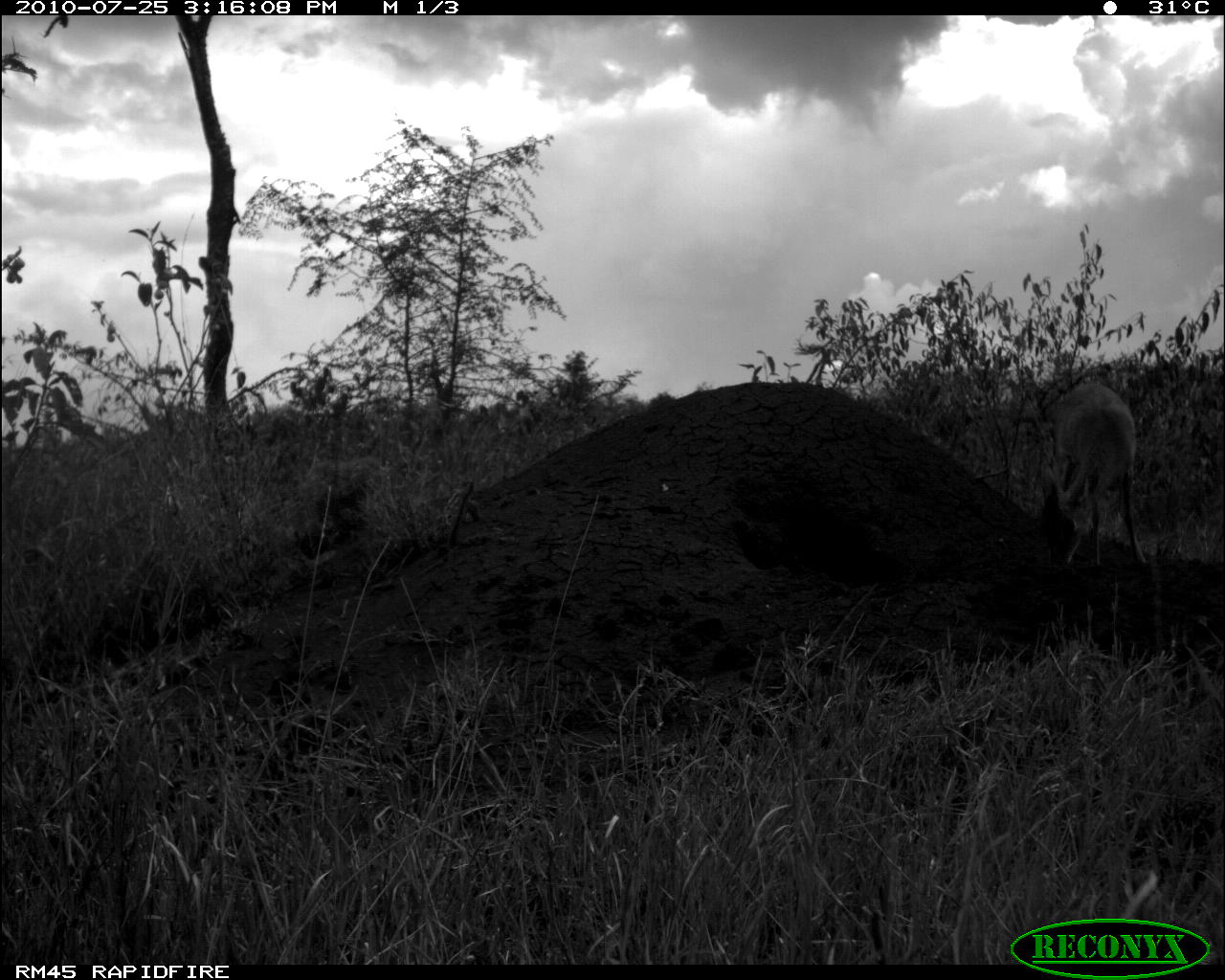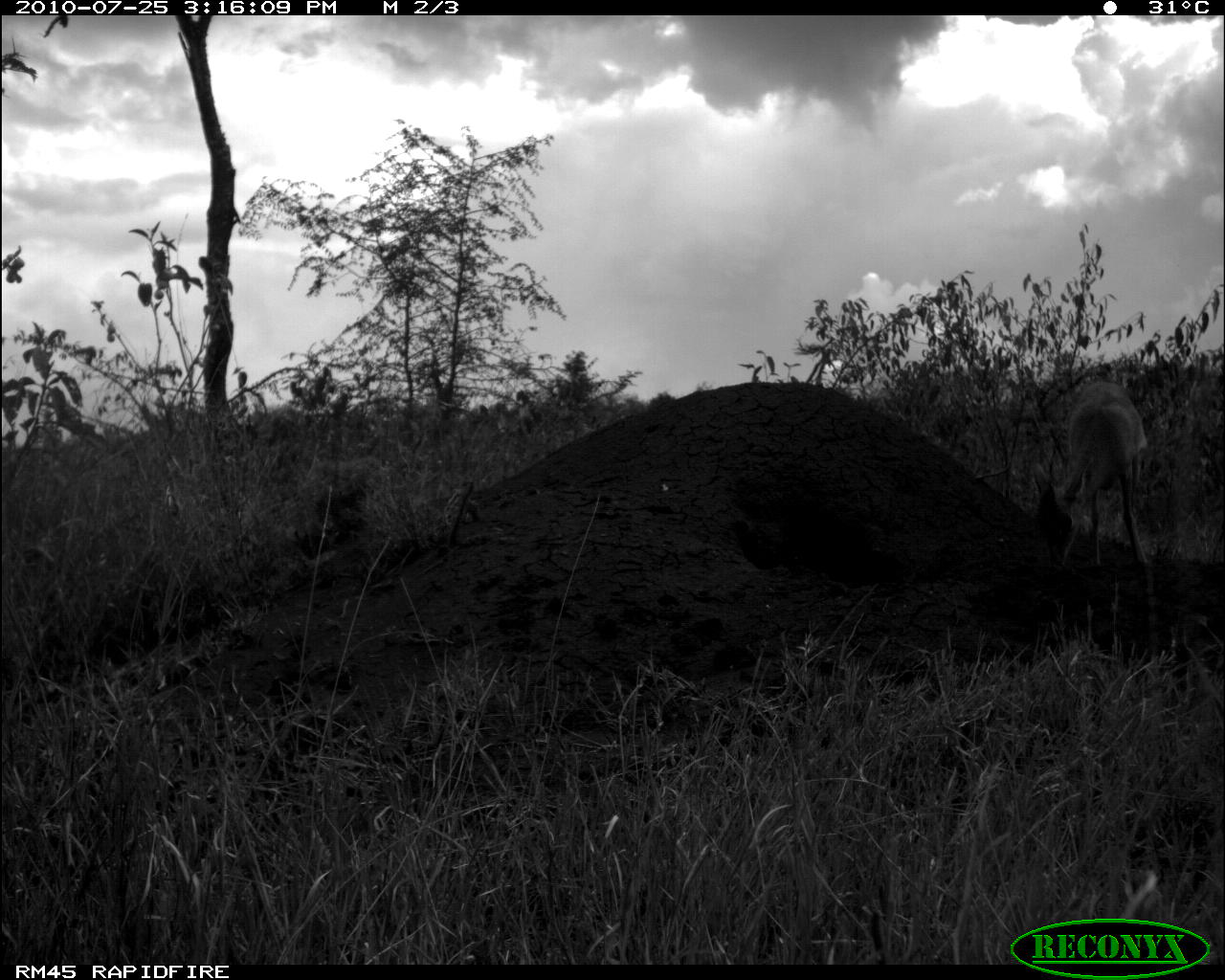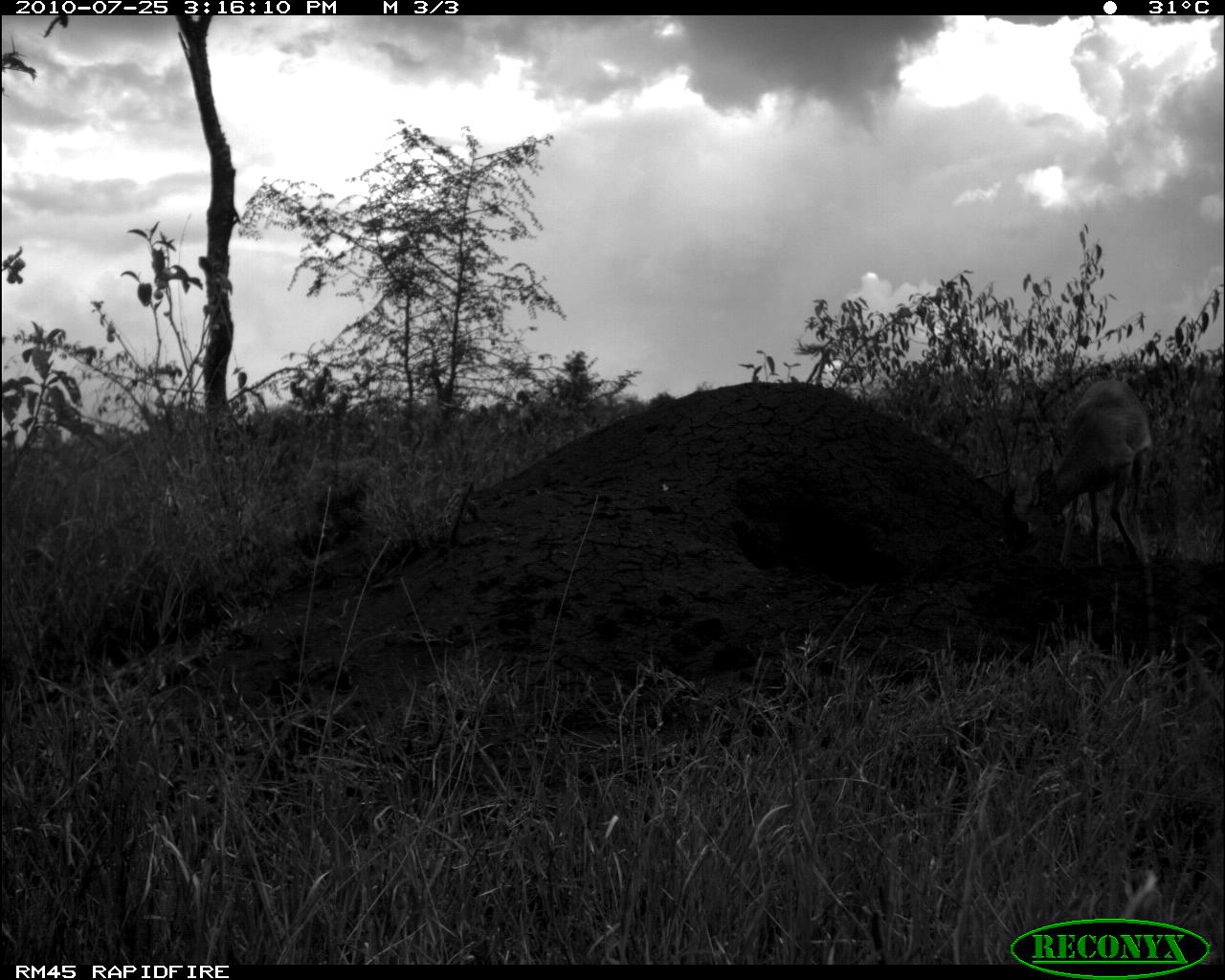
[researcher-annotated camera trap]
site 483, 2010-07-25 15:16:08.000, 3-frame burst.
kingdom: Animalia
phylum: Chordata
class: Mammalia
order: Artiodactyla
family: Bovidae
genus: Madoqua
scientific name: Madoqua guentheri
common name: günther's dik-dik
Madoqua guentheri (günther's dik-dik), count 1.